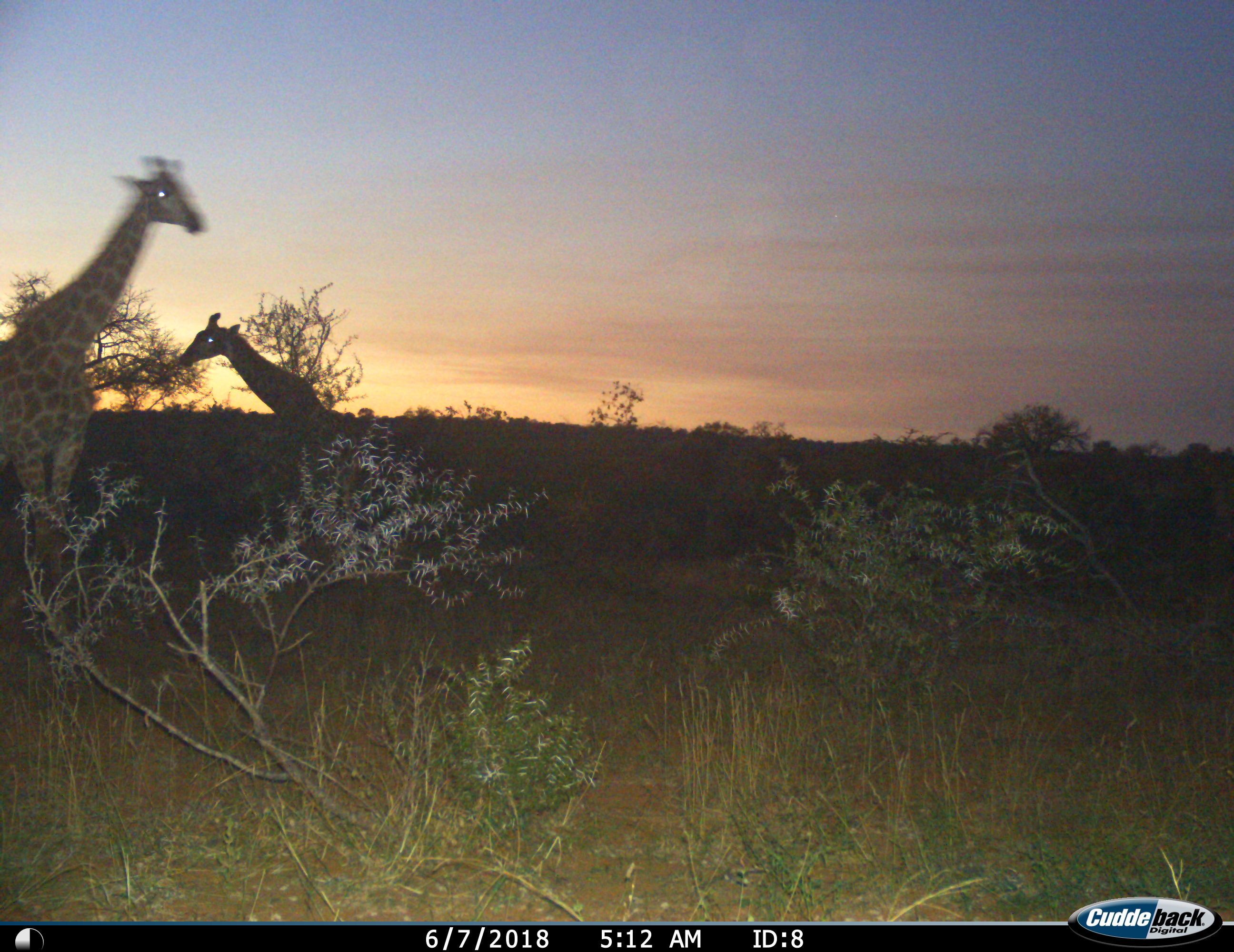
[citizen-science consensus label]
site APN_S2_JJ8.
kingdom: Animalia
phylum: Chordata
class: Mammalia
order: Artiodactyla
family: Giraffidae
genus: Giraffa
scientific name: Giraffa camelopardalis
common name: giraffe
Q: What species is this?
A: Giraffe (Giraffa camelopardalis).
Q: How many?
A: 2.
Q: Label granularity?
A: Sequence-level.